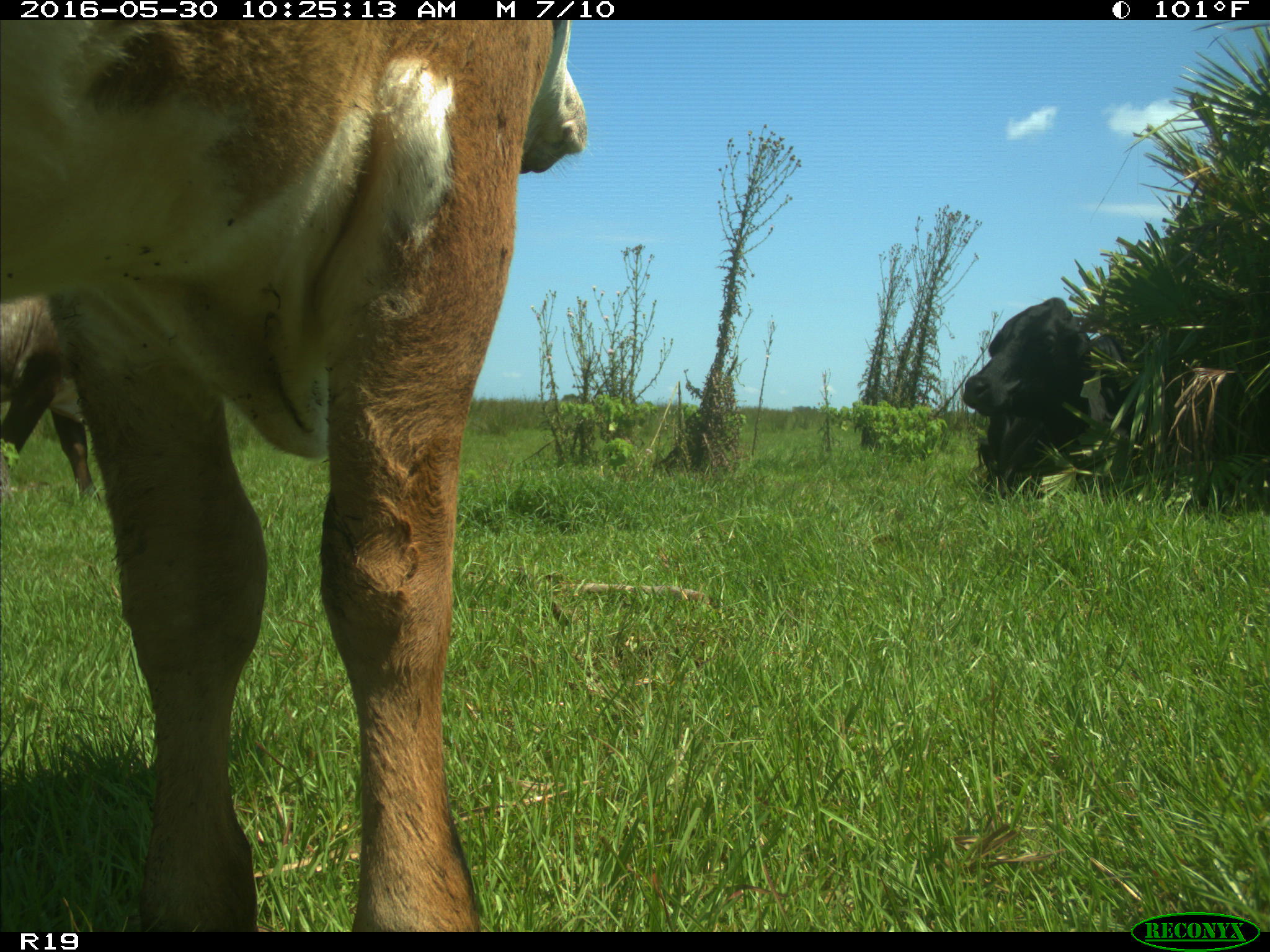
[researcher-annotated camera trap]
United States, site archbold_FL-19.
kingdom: Animalia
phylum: Chordata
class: Mammalia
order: Artiodactyla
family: Bovidae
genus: Bos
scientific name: Bos taurus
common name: domestic cow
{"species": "Bos taurus (domestic cow)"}